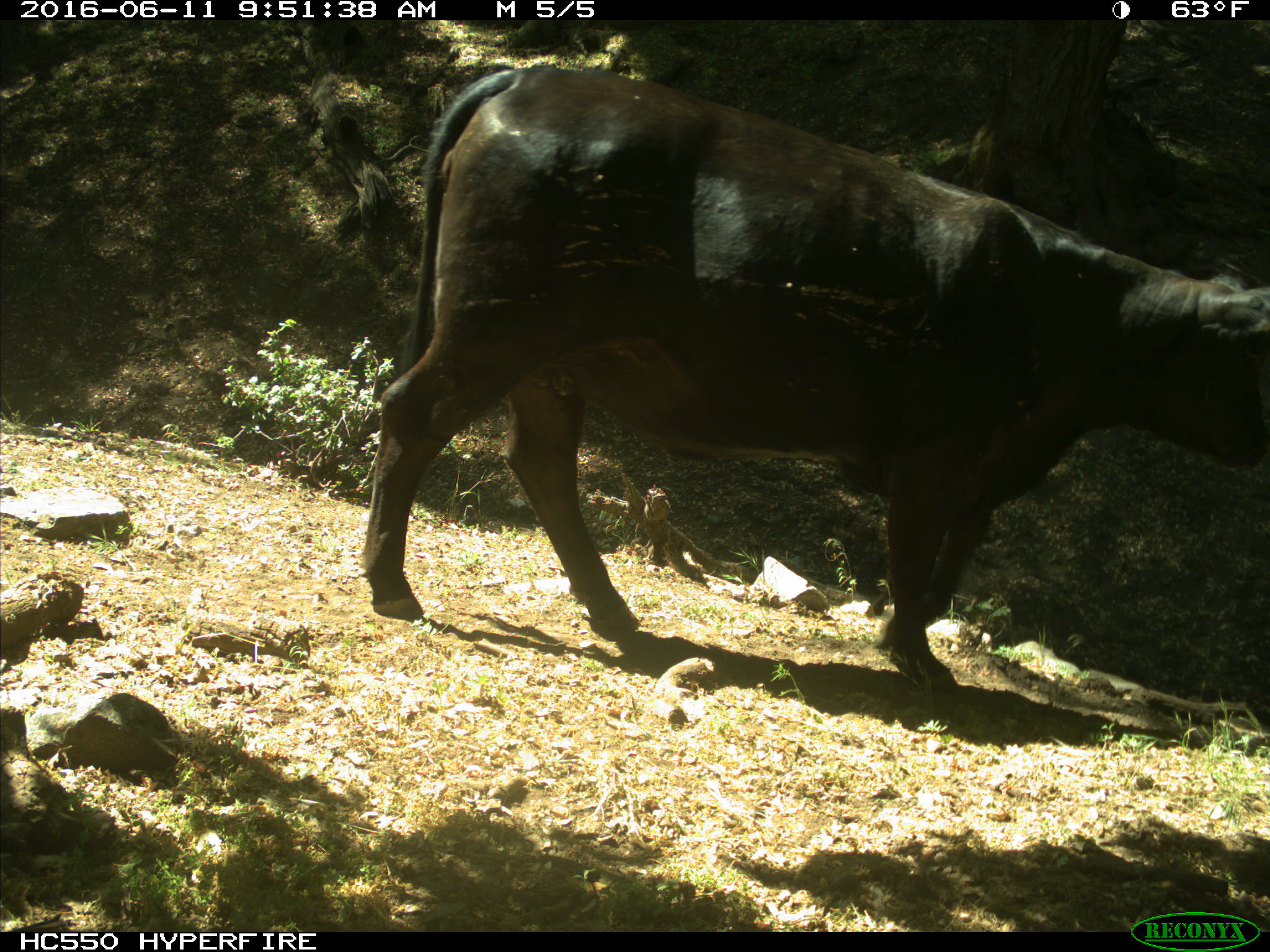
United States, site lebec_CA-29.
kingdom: Animalia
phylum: Chordata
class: Mammalia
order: Artiodactyla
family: Bovidae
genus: Bos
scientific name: Bos taurus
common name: domestic cow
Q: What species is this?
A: Bos taurus (domestic cow).